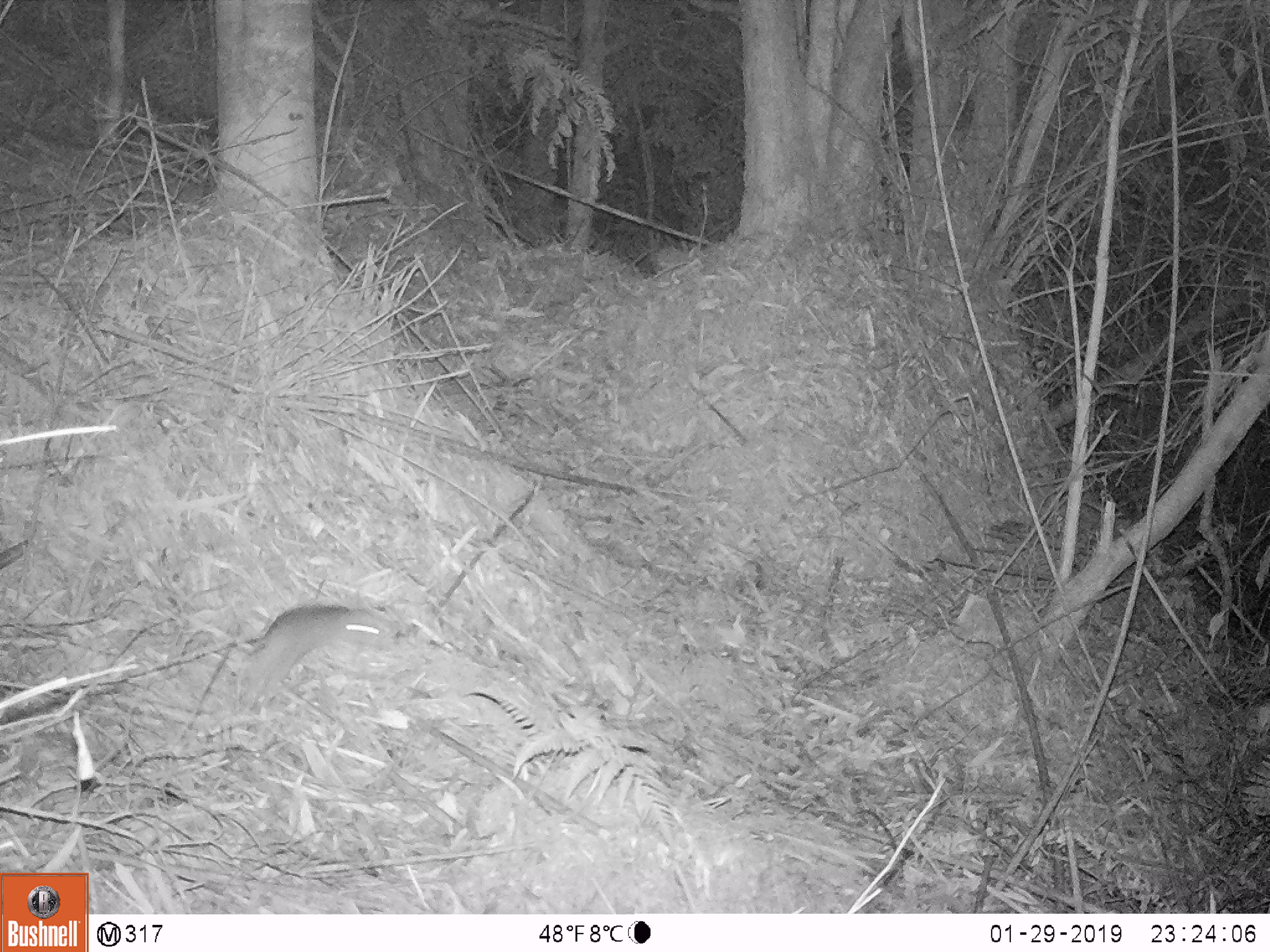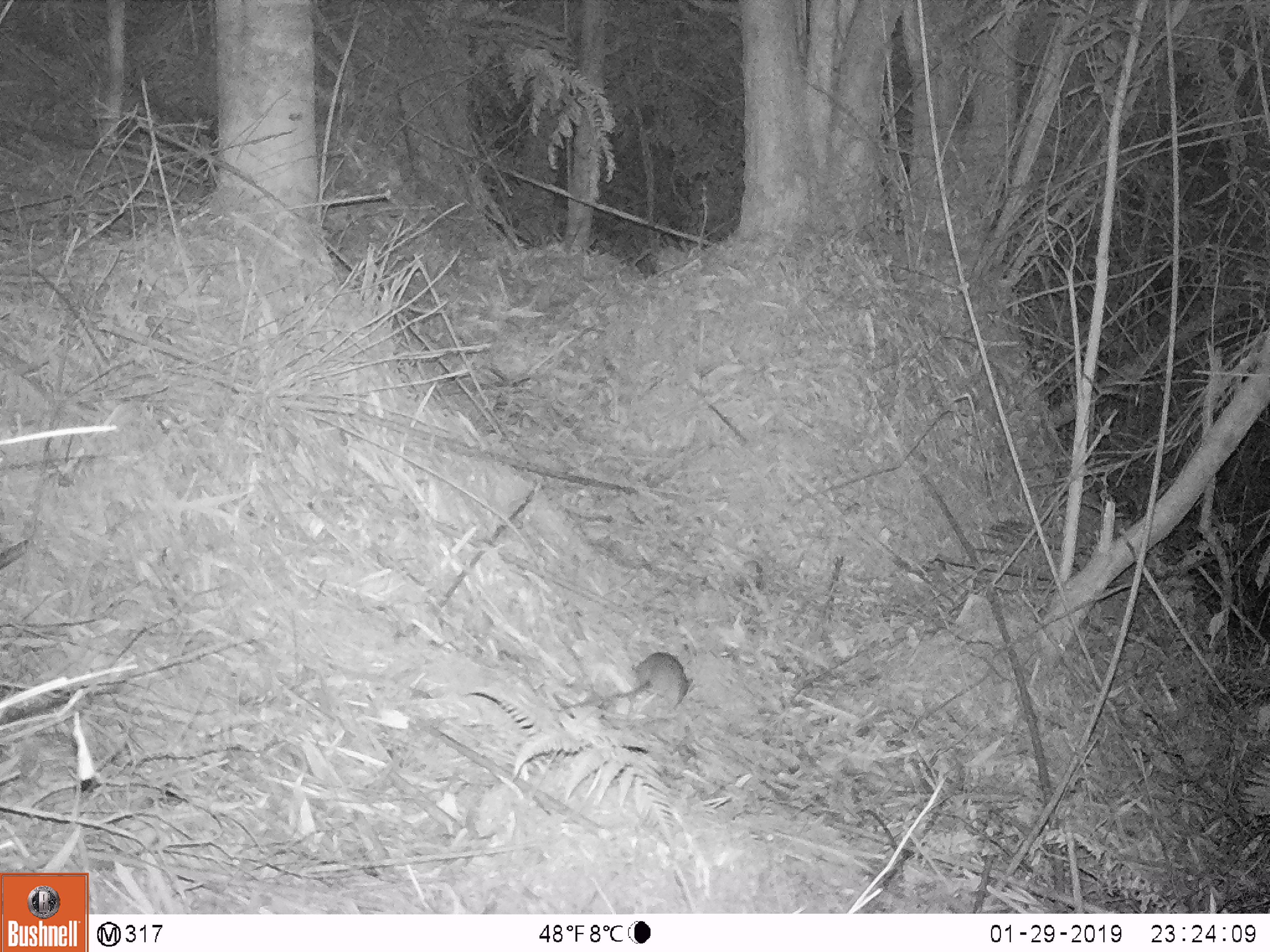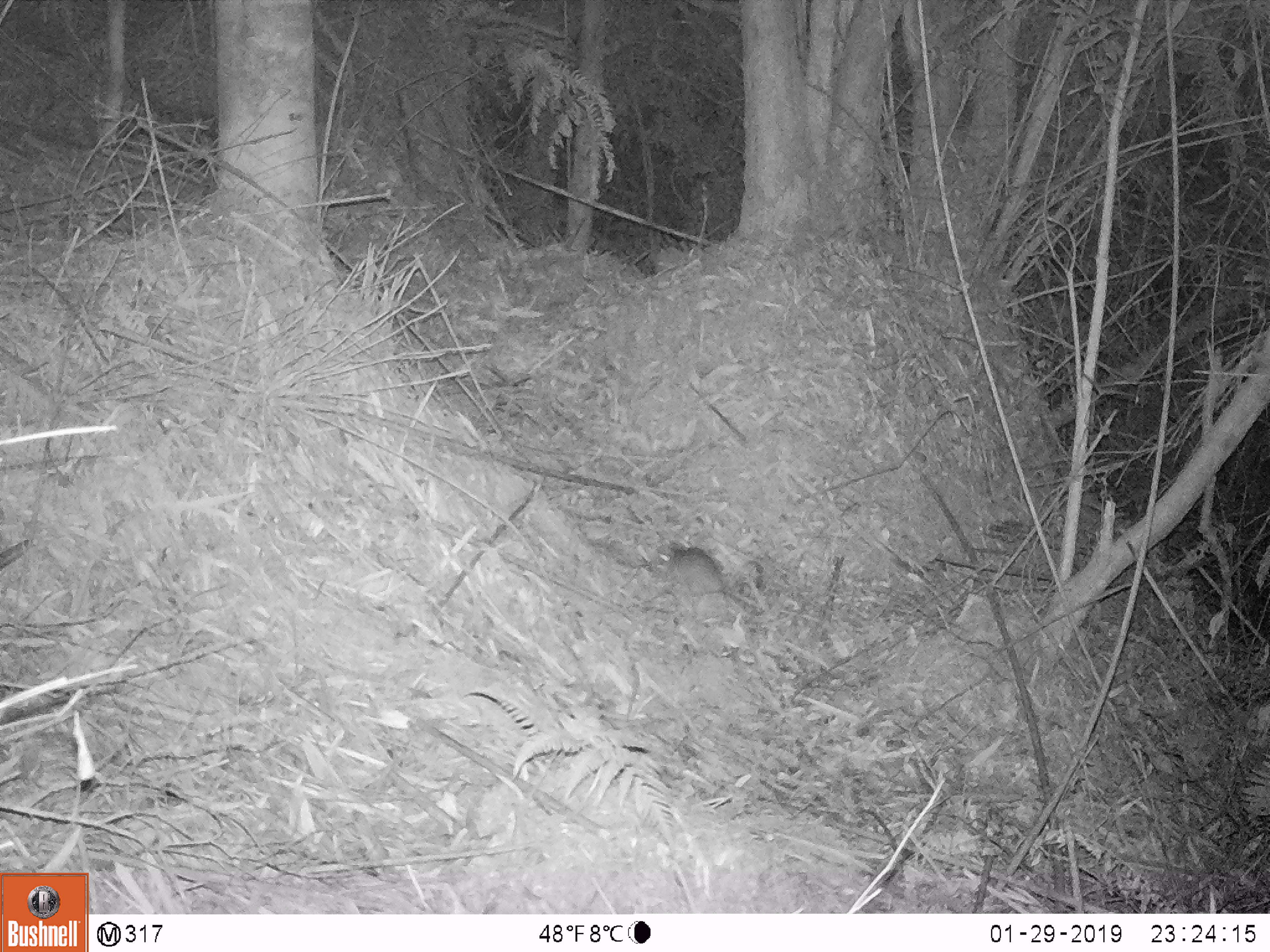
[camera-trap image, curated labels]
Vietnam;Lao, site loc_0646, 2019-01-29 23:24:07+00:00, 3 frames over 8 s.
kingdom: Animalia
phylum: Chordata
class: Mammalia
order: Rodentia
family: Muridae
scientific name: Muridae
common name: old-world mice and rats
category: unidentified murid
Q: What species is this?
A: Unidentified murid (old-world mice and rats) (Muridae).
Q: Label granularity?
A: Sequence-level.